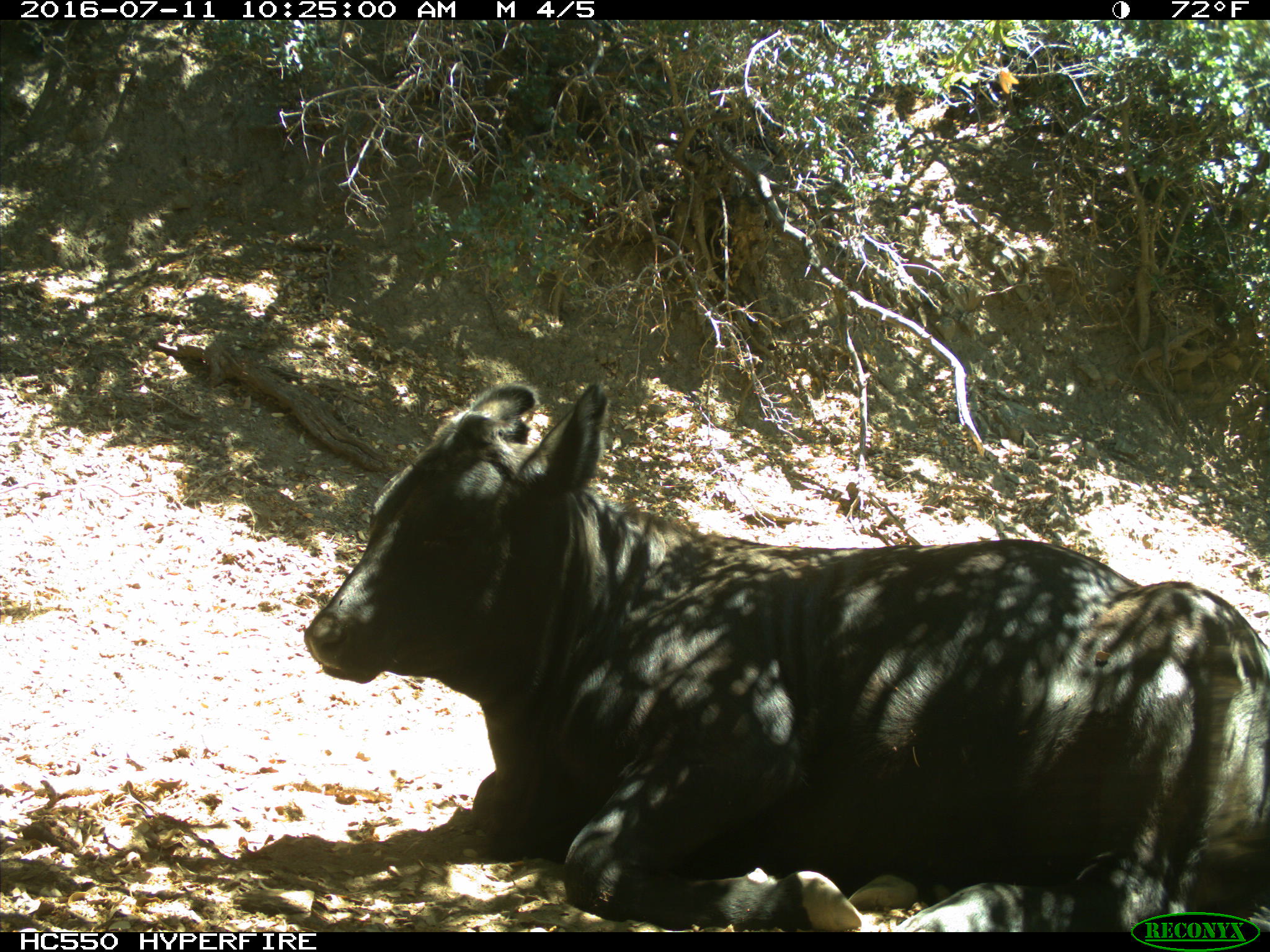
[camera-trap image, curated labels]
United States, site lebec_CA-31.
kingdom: Animalia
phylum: Chordata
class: Mammalia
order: Artiodactyla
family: Bovidae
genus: Bos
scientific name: Bos taurus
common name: domestic cow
Bos taurus (domestic cow).